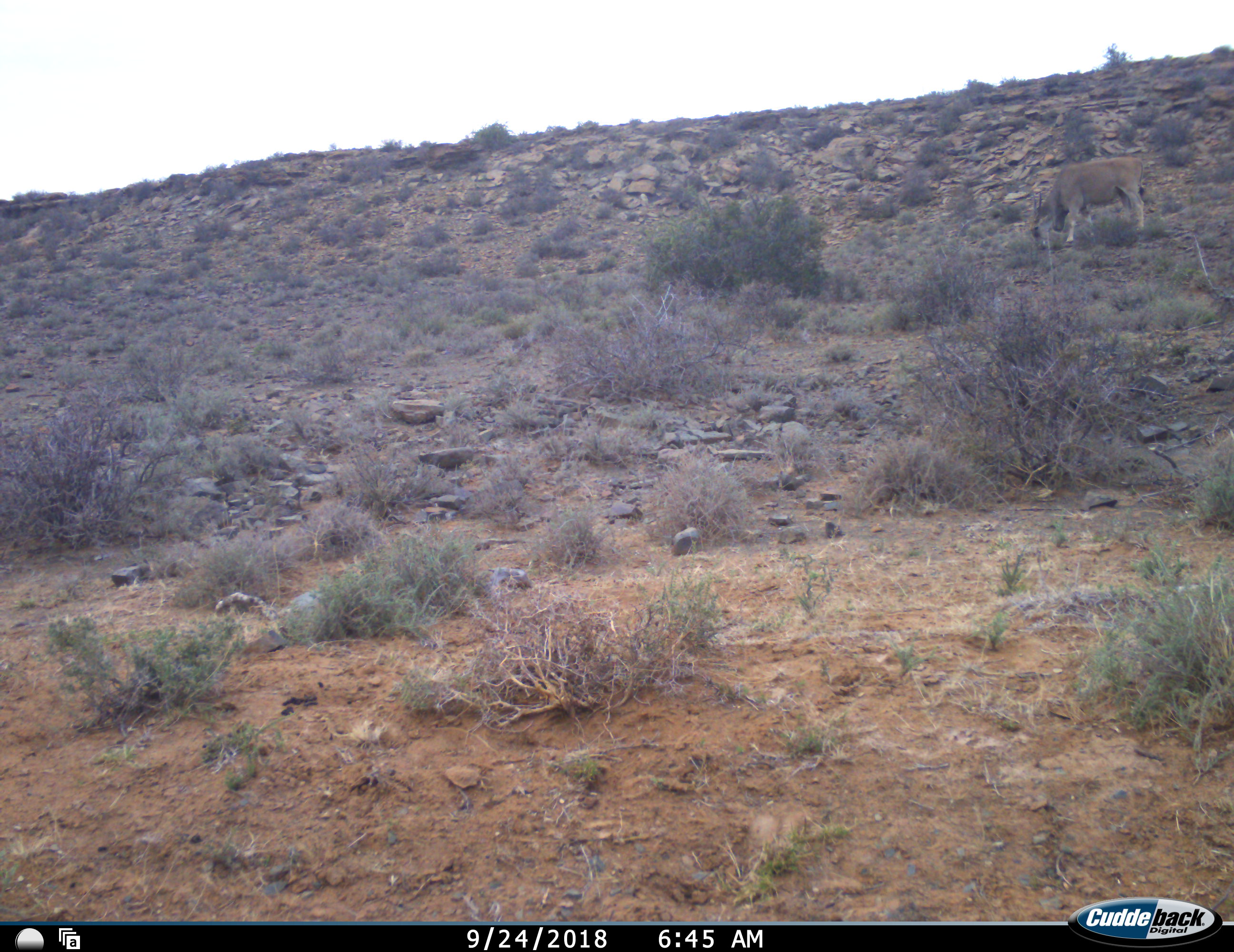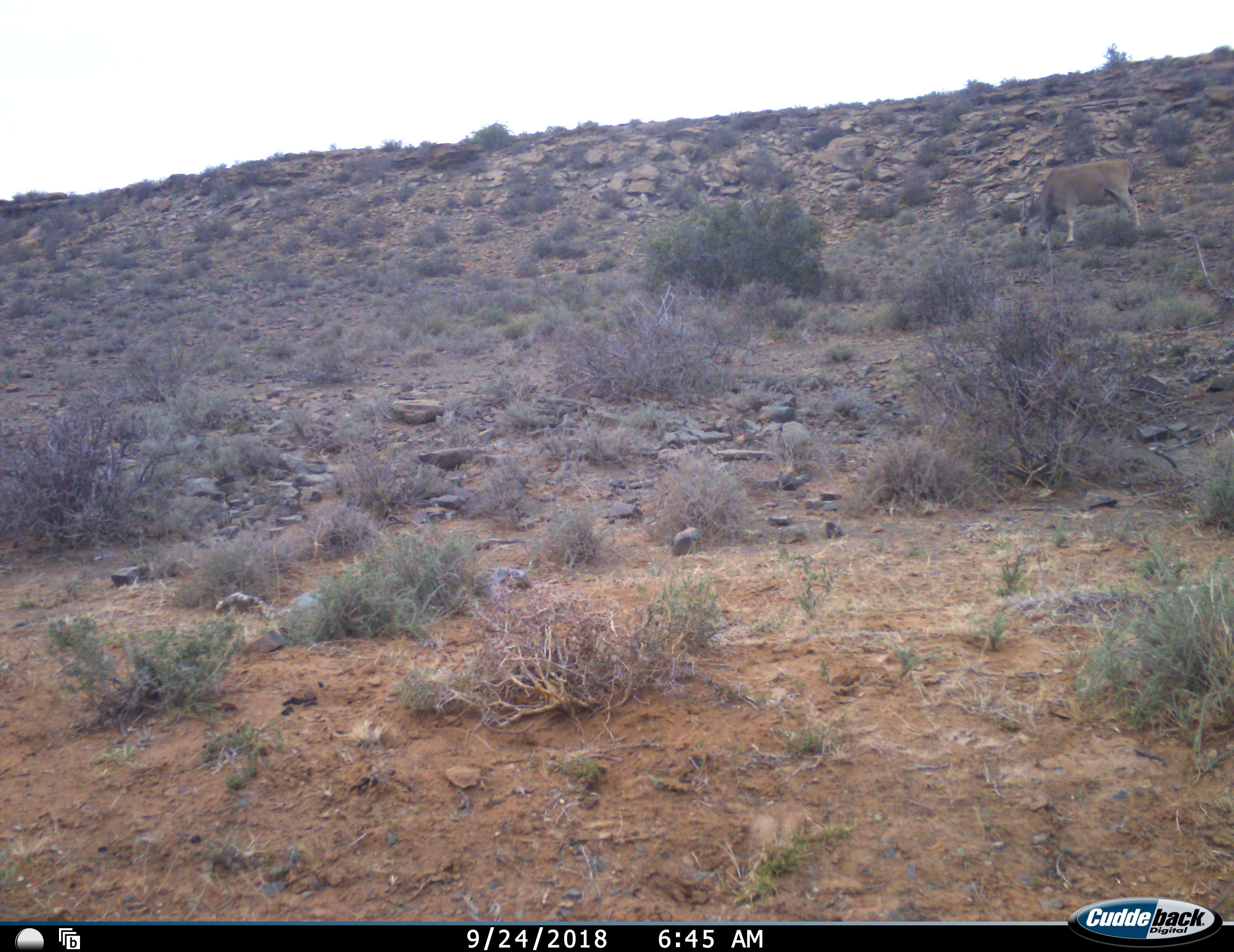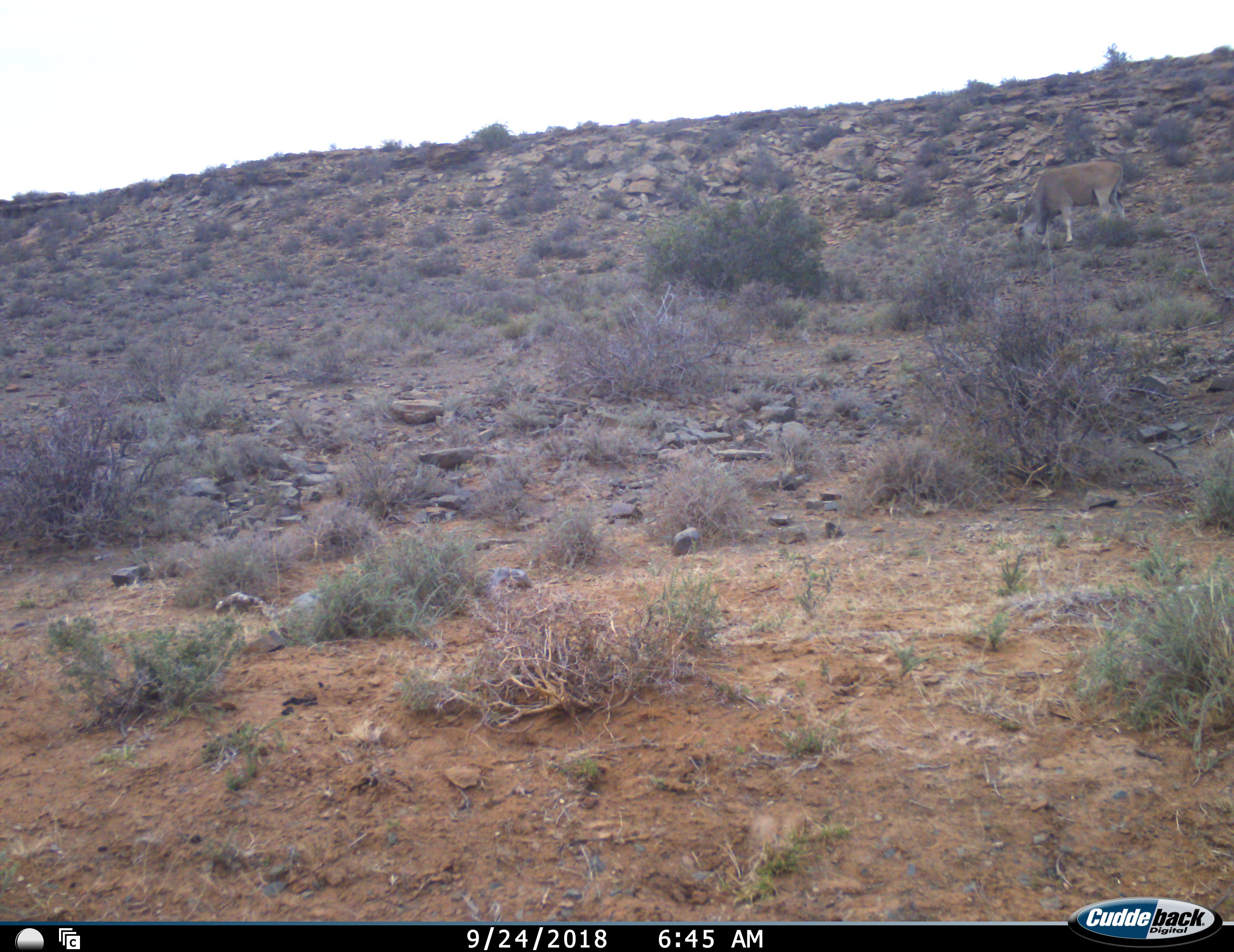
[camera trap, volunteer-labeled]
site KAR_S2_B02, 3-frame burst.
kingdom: Animalia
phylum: Chordata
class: Mammalia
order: Artiodactyla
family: Bovidae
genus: Tragelaphus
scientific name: Tragelaphus oryx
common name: eland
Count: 1.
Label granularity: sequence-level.